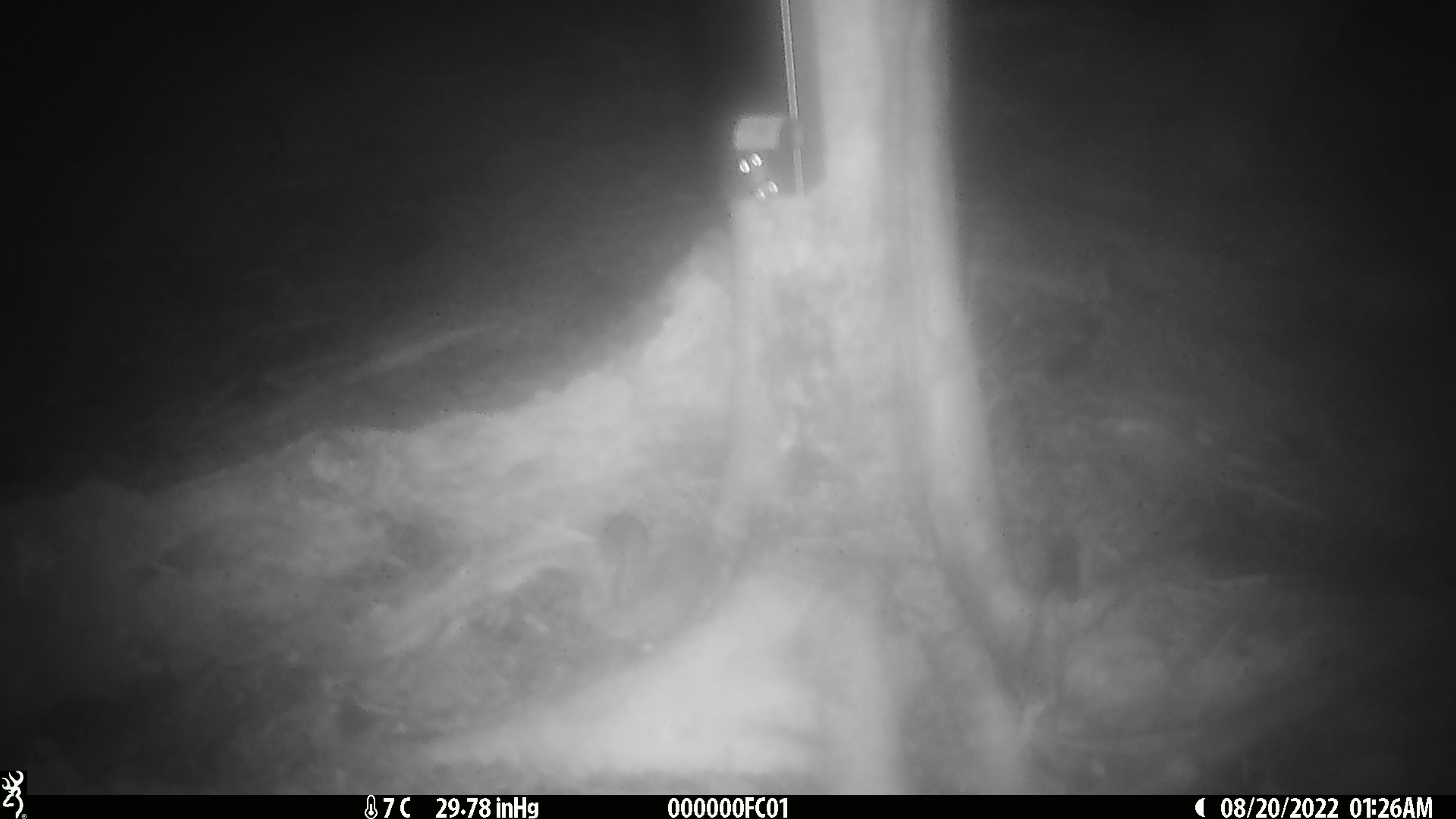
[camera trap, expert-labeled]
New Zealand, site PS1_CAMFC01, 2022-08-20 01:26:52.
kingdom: Animalia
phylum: Chordata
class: Mammalia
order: Rodentia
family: Muridae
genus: Mus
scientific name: Mus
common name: mouse